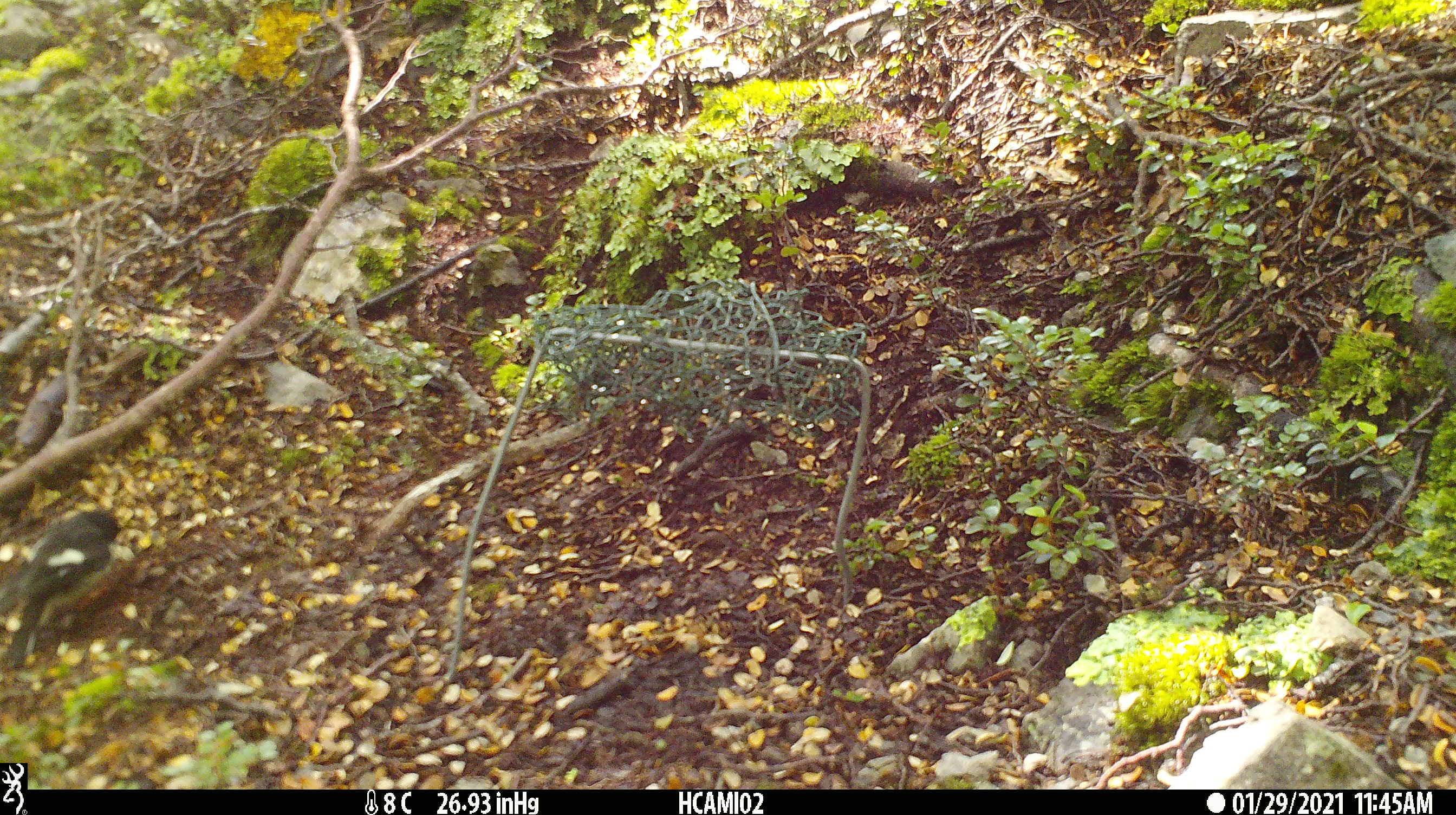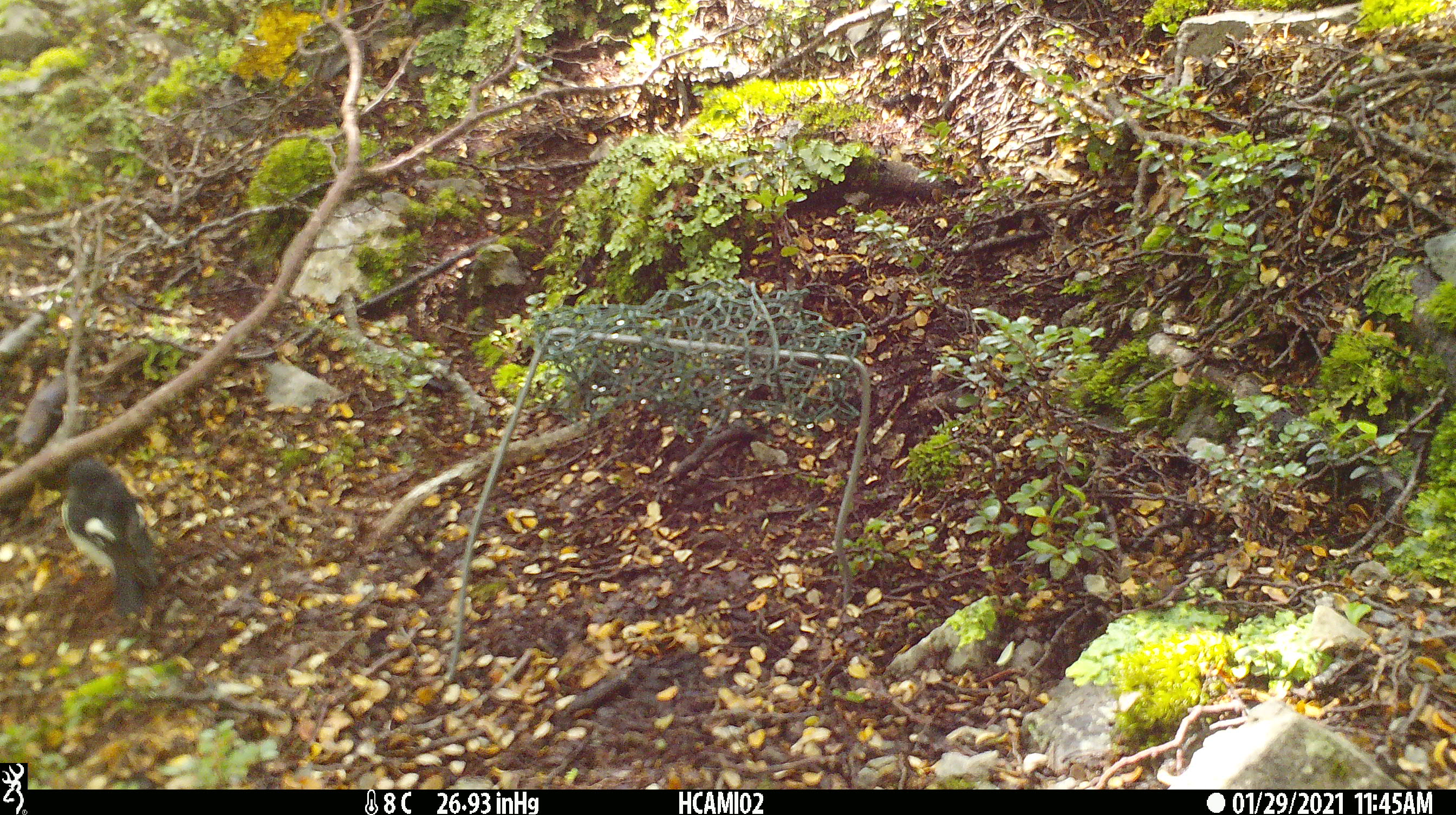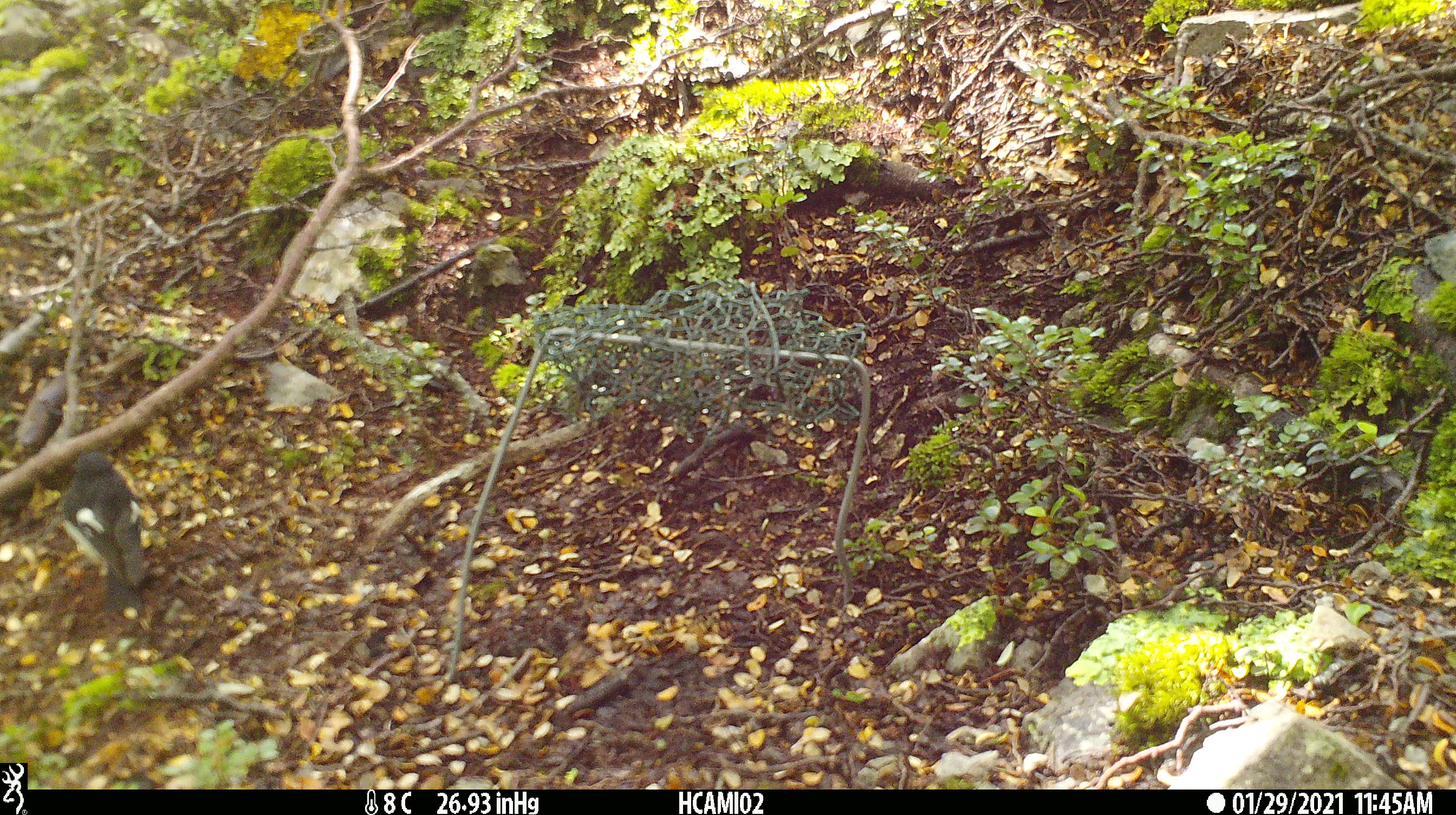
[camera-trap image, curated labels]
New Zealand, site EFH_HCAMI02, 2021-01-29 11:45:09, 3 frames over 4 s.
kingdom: Animalia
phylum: Chordata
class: Aves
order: Passeriformes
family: Petroicidae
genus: Petroica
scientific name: Petroica macrocephala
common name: tomtit